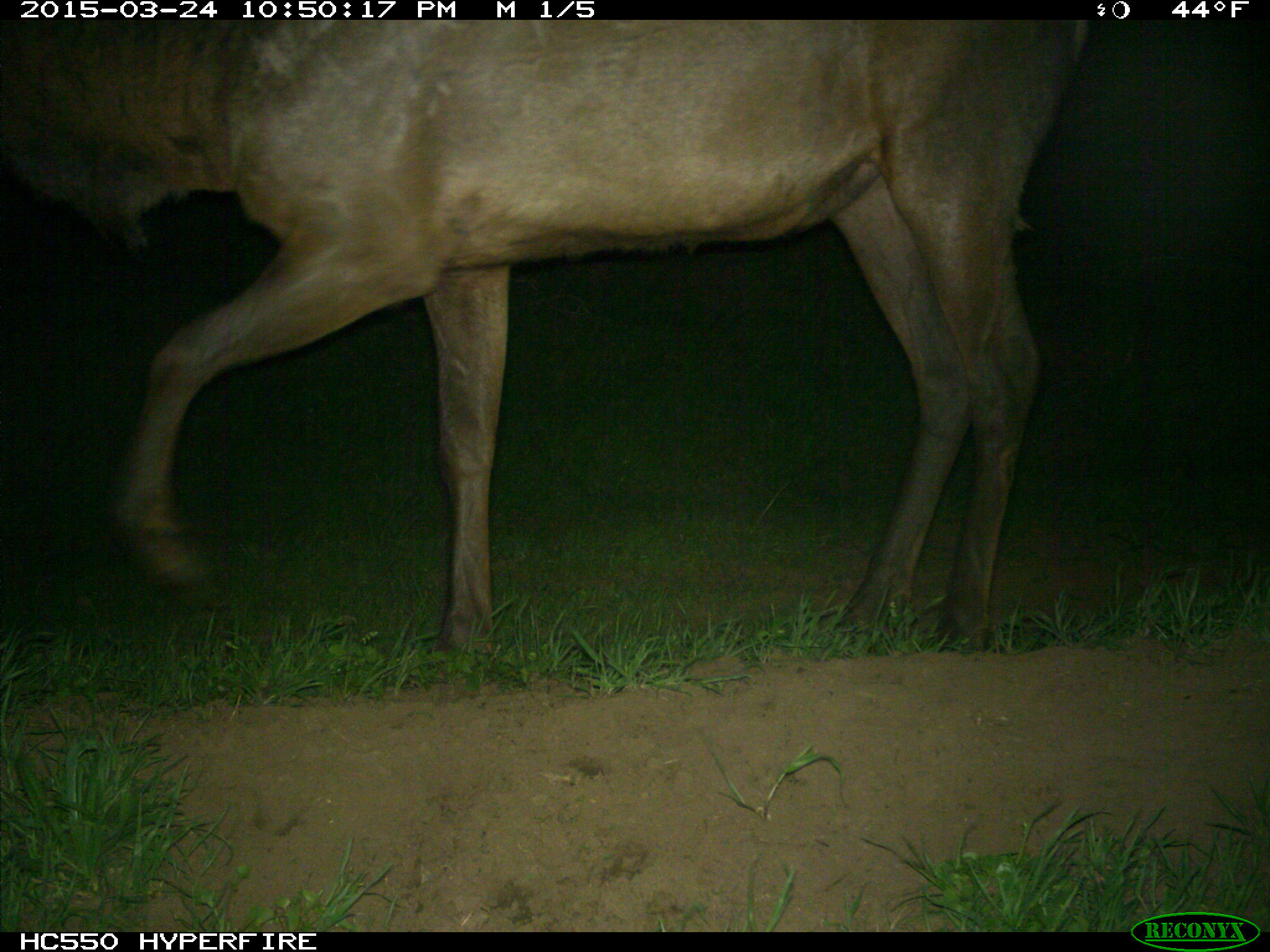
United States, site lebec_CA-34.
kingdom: Animalia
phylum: Chordata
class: Mammalia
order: Artiodactyla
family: Cervidae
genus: Cervus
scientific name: Cervus canadensis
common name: elk